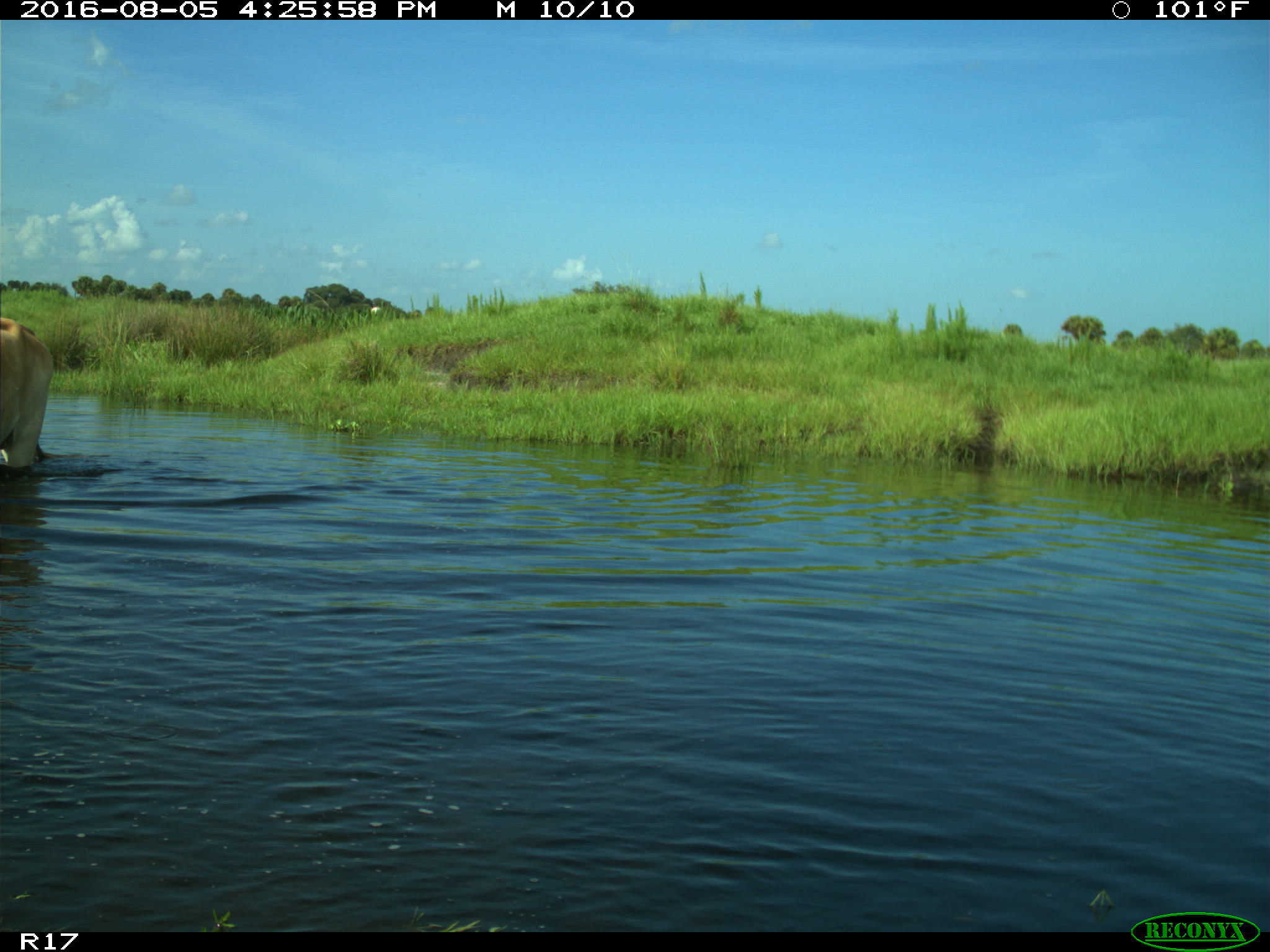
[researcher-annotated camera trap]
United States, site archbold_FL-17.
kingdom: Animalia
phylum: Chordata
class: Mammalia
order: Artiodactyla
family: Bovidae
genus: Bos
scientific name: Bos taurus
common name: domestic cow